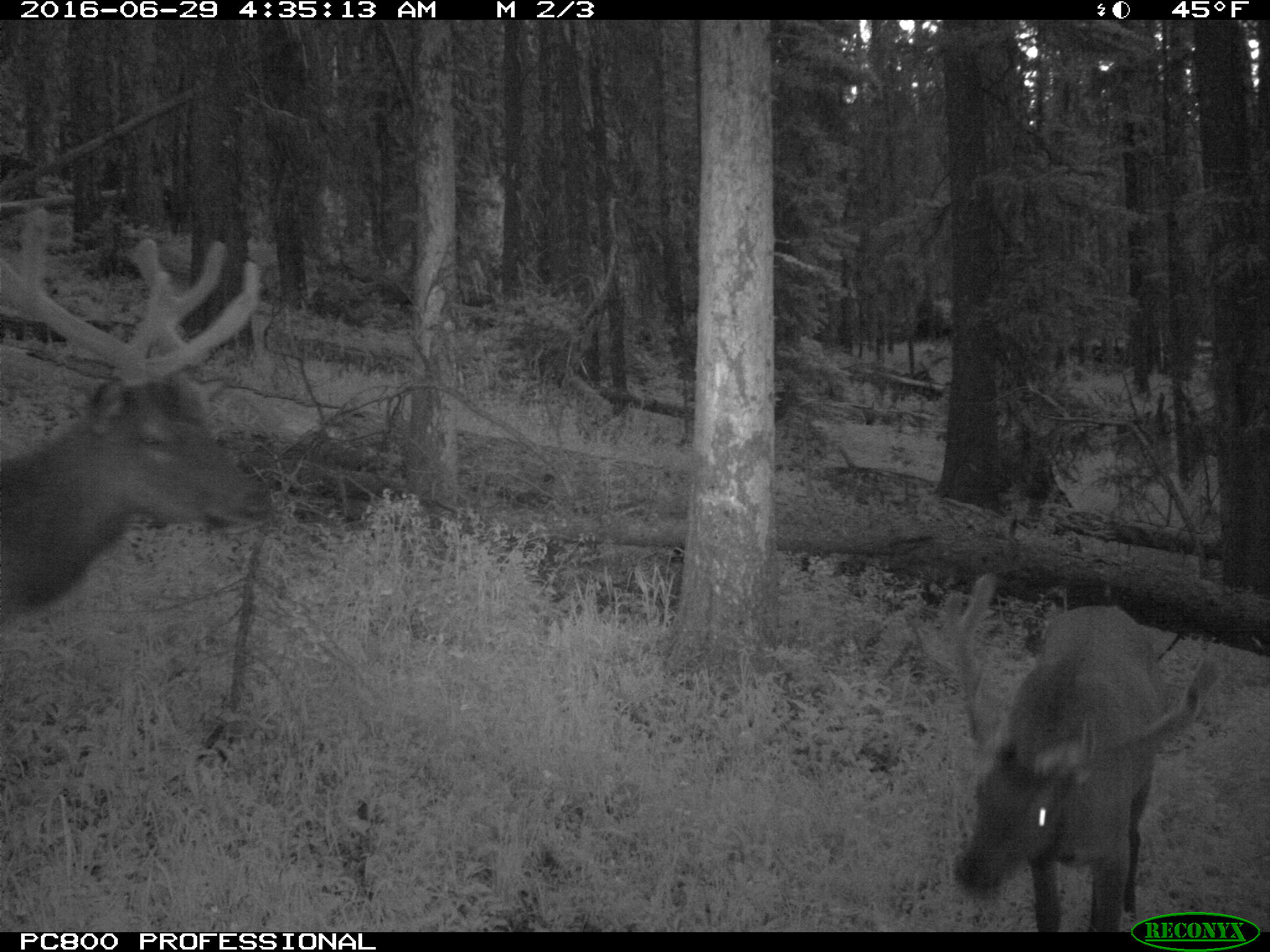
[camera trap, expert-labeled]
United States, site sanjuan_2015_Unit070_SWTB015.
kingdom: Animalia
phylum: Chordata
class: Mammalia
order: Artiodactyla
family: Cervidae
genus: Cervus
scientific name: Cervus elaphus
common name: red deer